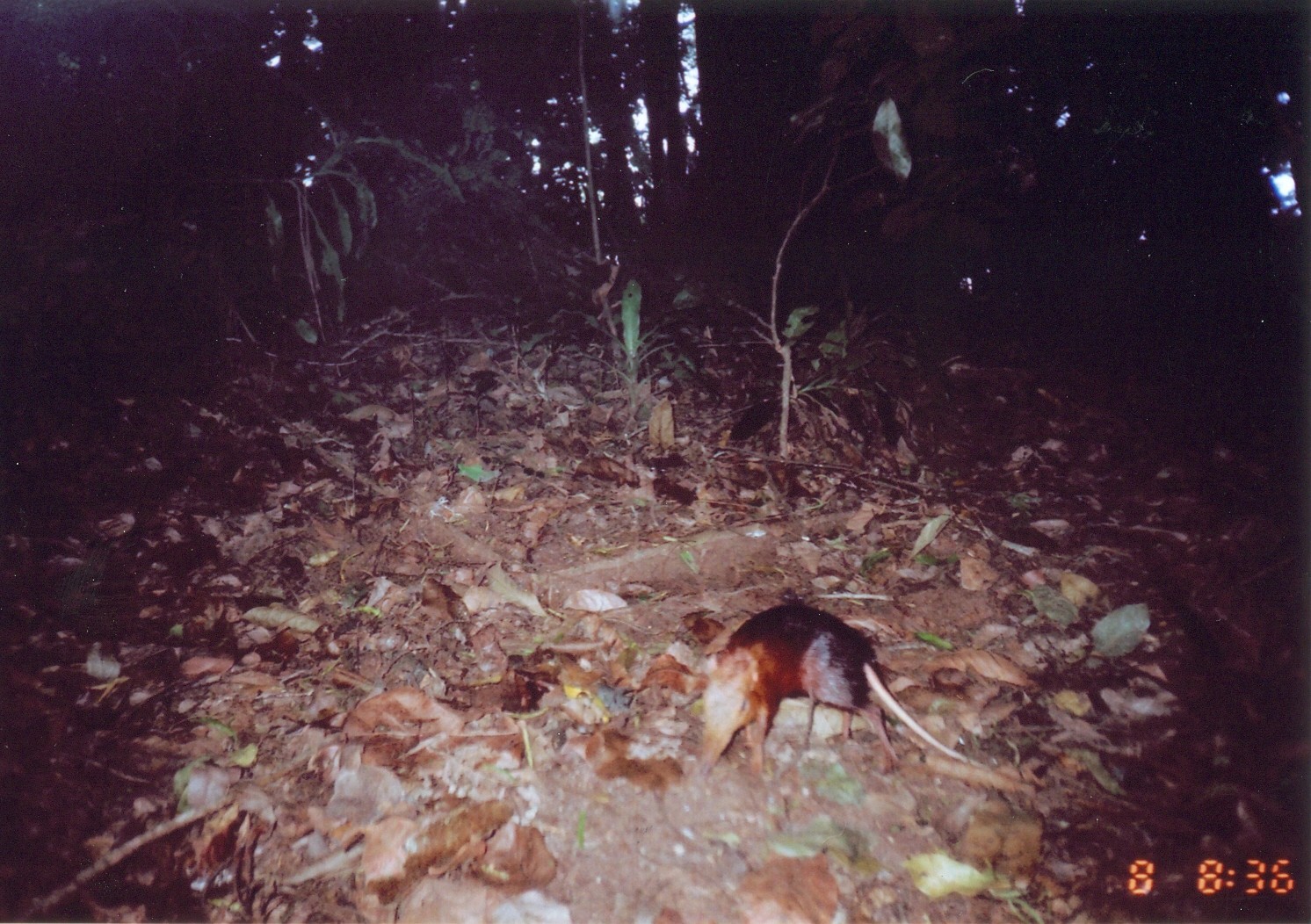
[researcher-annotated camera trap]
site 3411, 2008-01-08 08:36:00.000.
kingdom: Animalia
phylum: Chordata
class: Mammalia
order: Macroscelidea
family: Macroscelididae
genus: Rhynchocyon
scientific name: Rhynchocyon petersi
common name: black-and-rufous sengi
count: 1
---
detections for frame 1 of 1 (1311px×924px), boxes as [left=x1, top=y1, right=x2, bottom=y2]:
rhynchocyon petersi: [left=696, top=604, right=989, bottom=777]